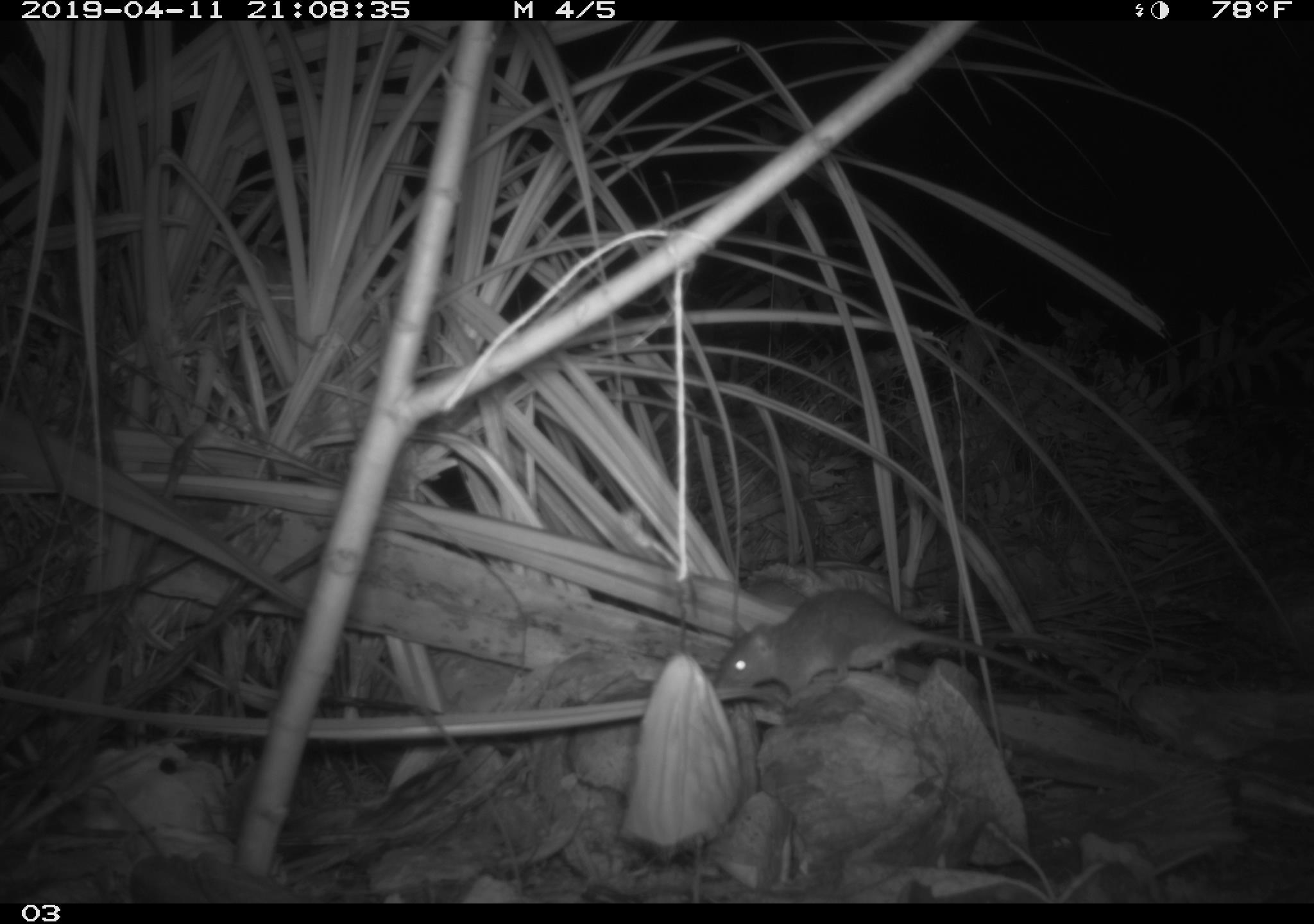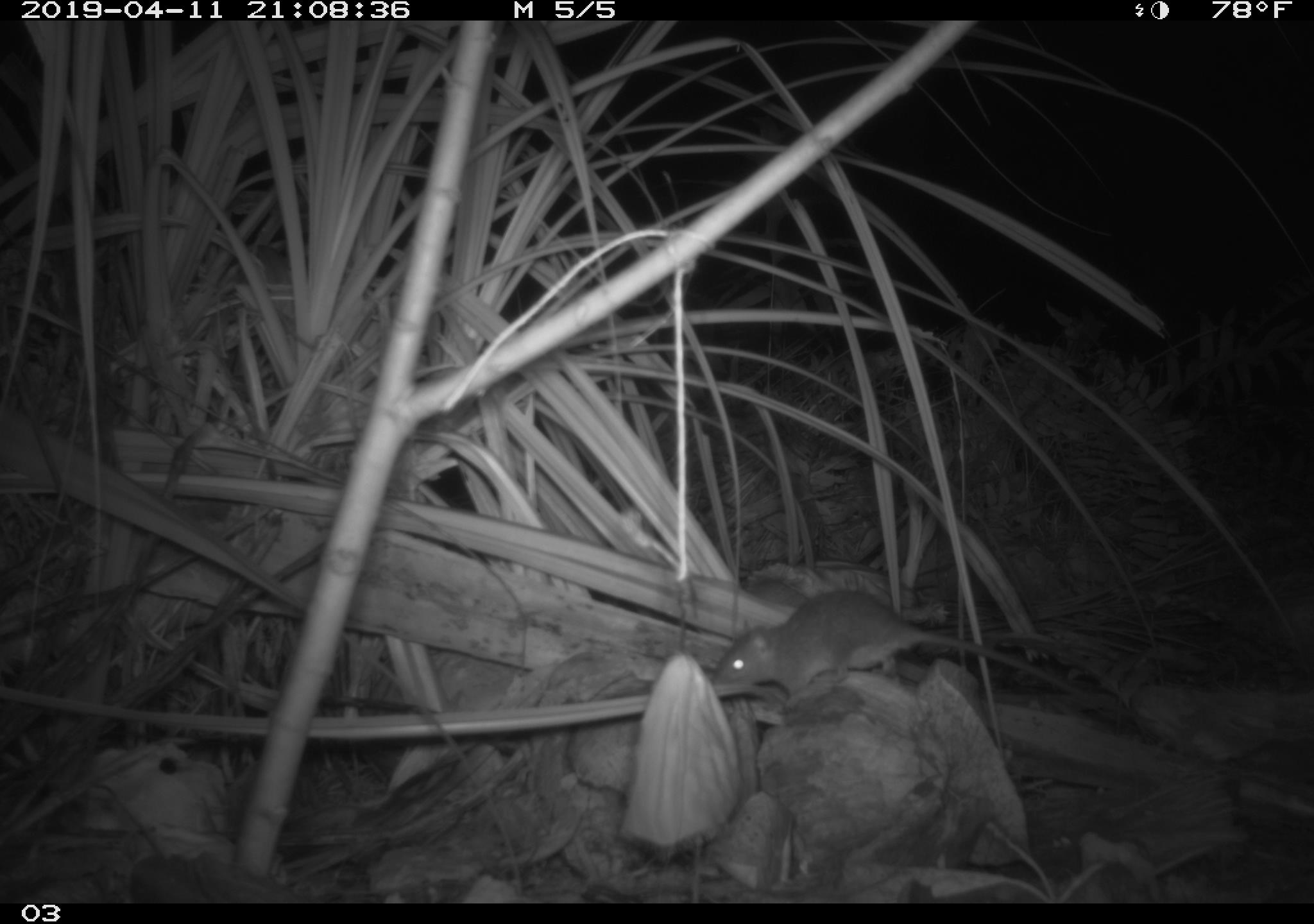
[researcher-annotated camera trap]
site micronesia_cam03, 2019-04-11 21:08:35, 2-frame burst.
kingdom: Animalia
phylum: Chordata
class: Mammalia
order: Rodentia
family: Muridae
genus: Rattus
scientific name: Rattus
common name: rat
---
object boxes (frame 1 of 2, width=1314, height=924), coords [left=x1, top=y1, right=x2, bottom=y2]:
rat: [left=713, top=586, right=1075, bottom=710]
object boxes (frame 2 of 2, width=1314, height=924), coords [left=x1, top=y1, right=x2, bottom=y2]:
rat: [left=708, top=588, right=1072, bottom=708]